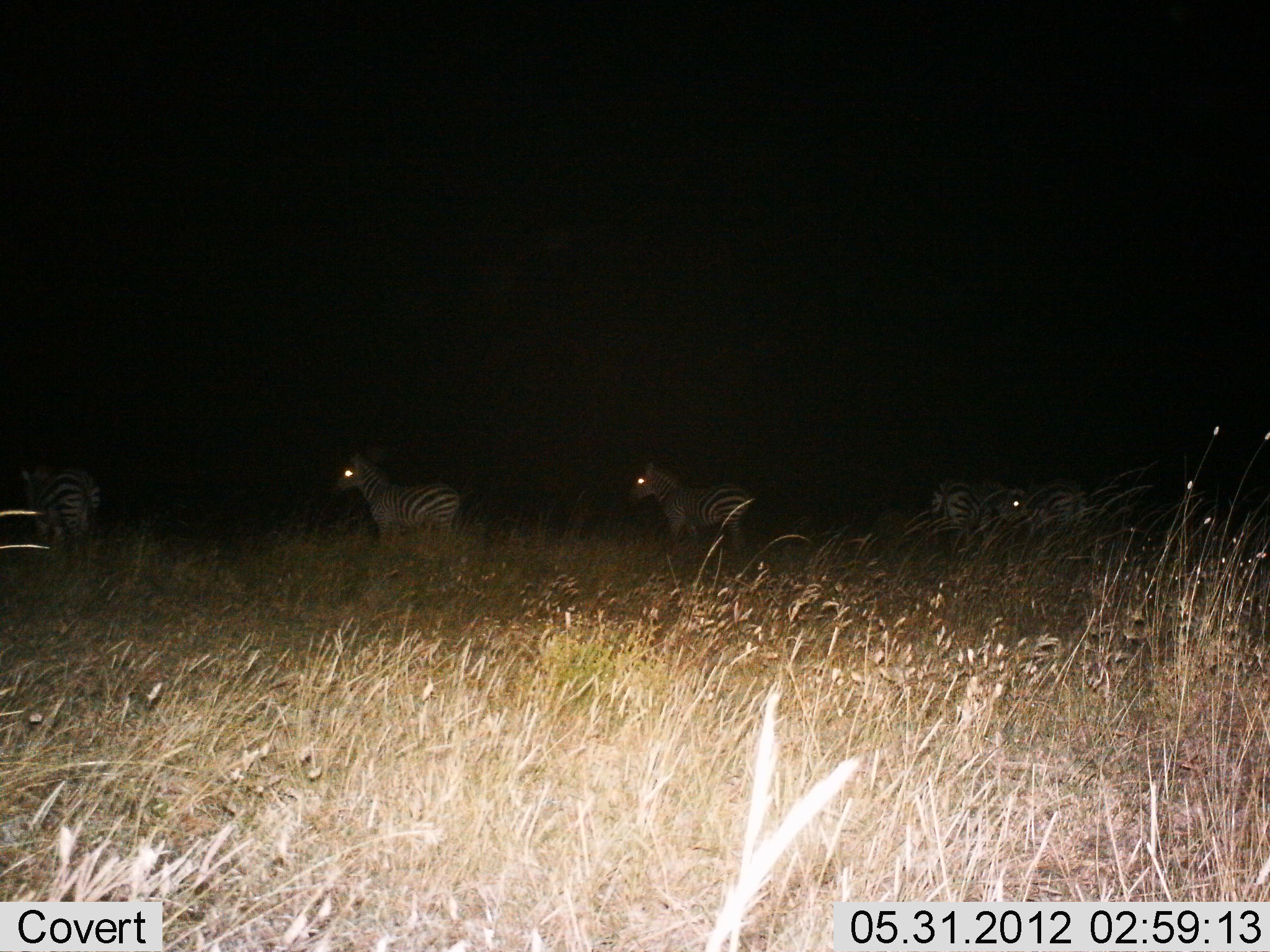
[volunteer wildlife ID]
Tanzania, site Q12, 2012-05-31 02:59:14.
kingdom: Animalia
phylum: Chordata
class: Mammalia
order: Perissodactyla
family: Equidae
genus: Equus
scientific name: Equus quagga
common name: plains zebra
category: zebra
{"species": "zebra (plains zebra) (Equus quagga)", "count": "5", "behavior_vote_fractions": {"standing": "90%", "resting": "10%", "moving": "20%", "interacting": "0%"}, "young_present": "0%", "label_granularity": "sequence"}